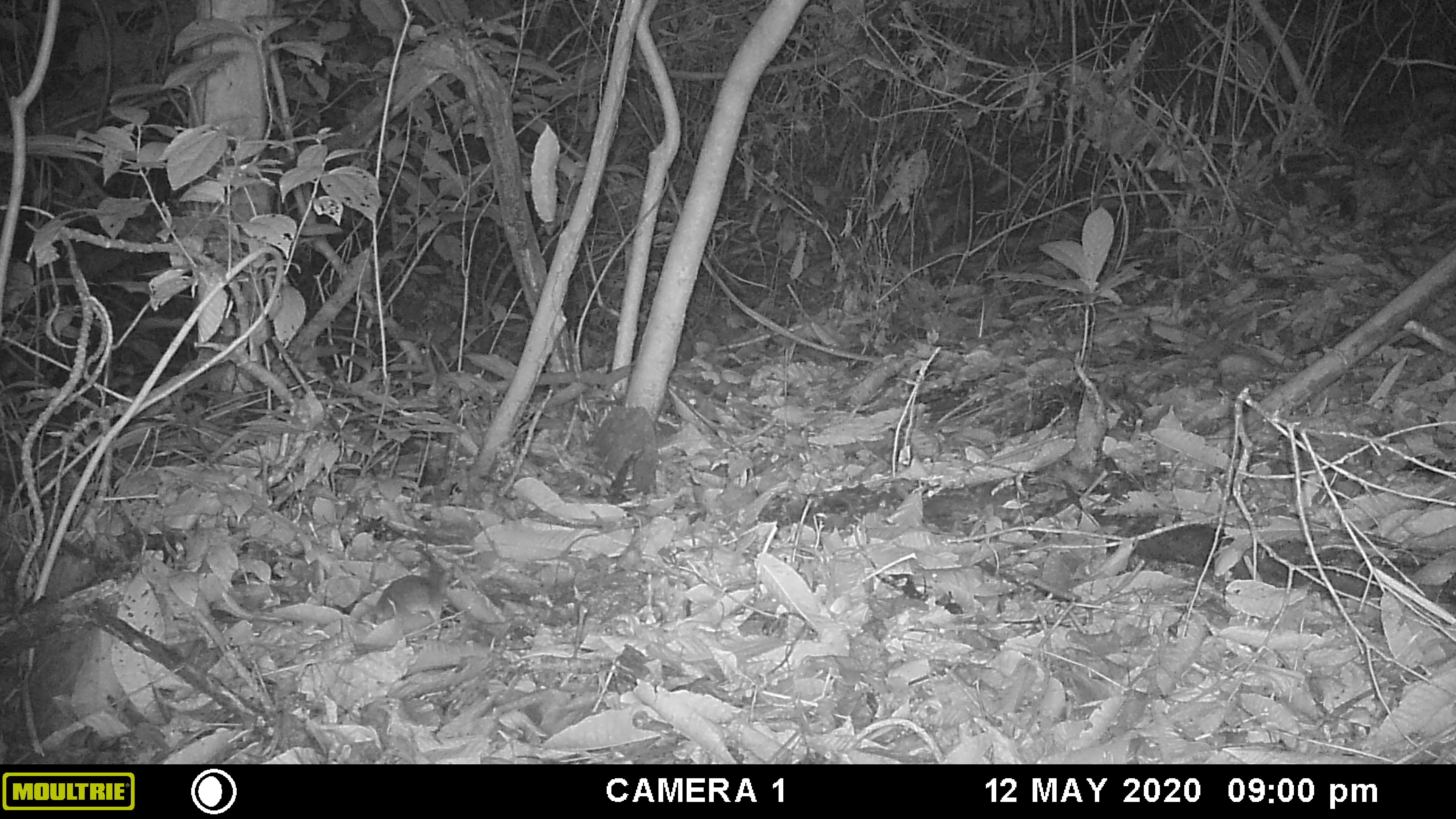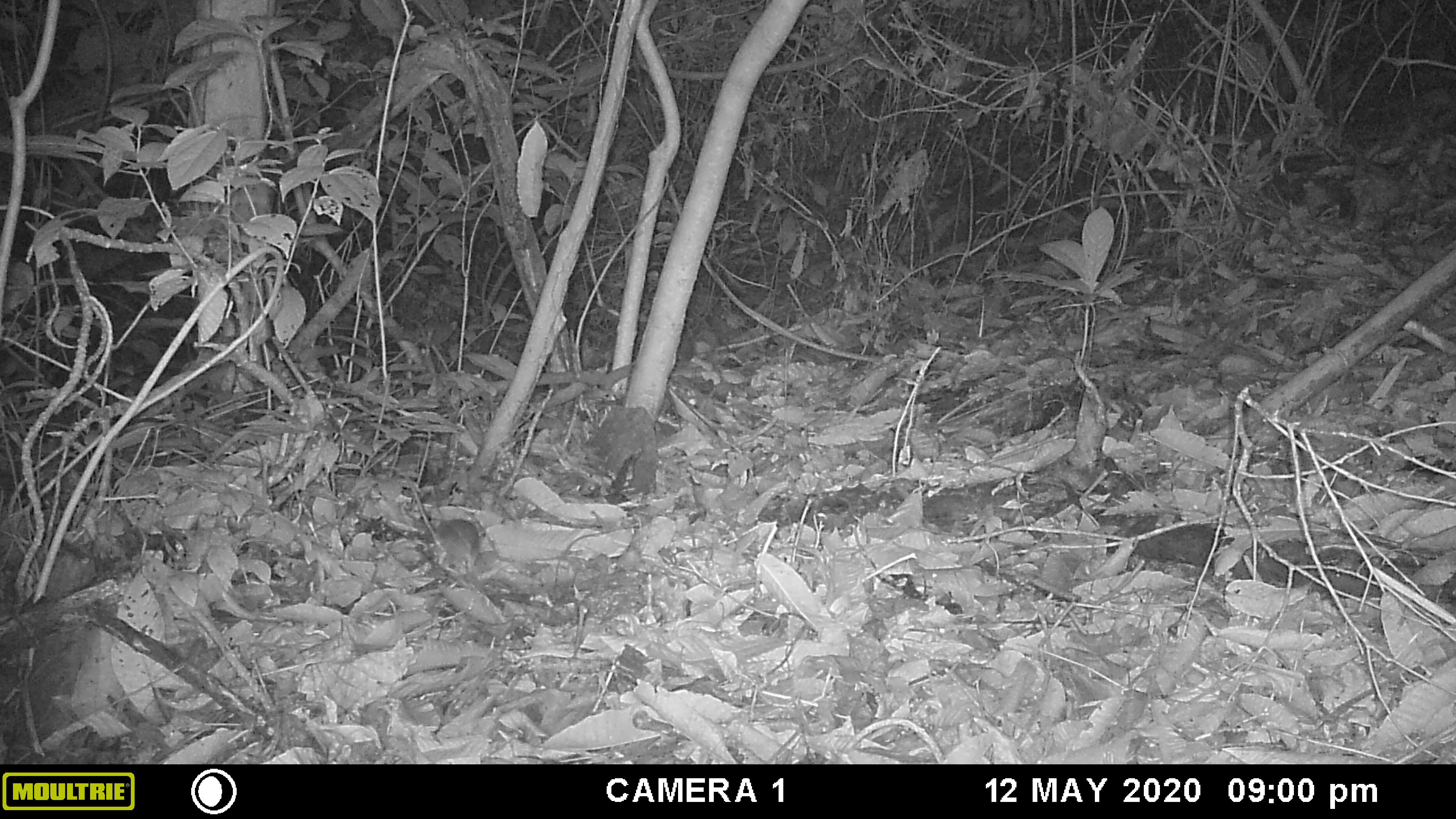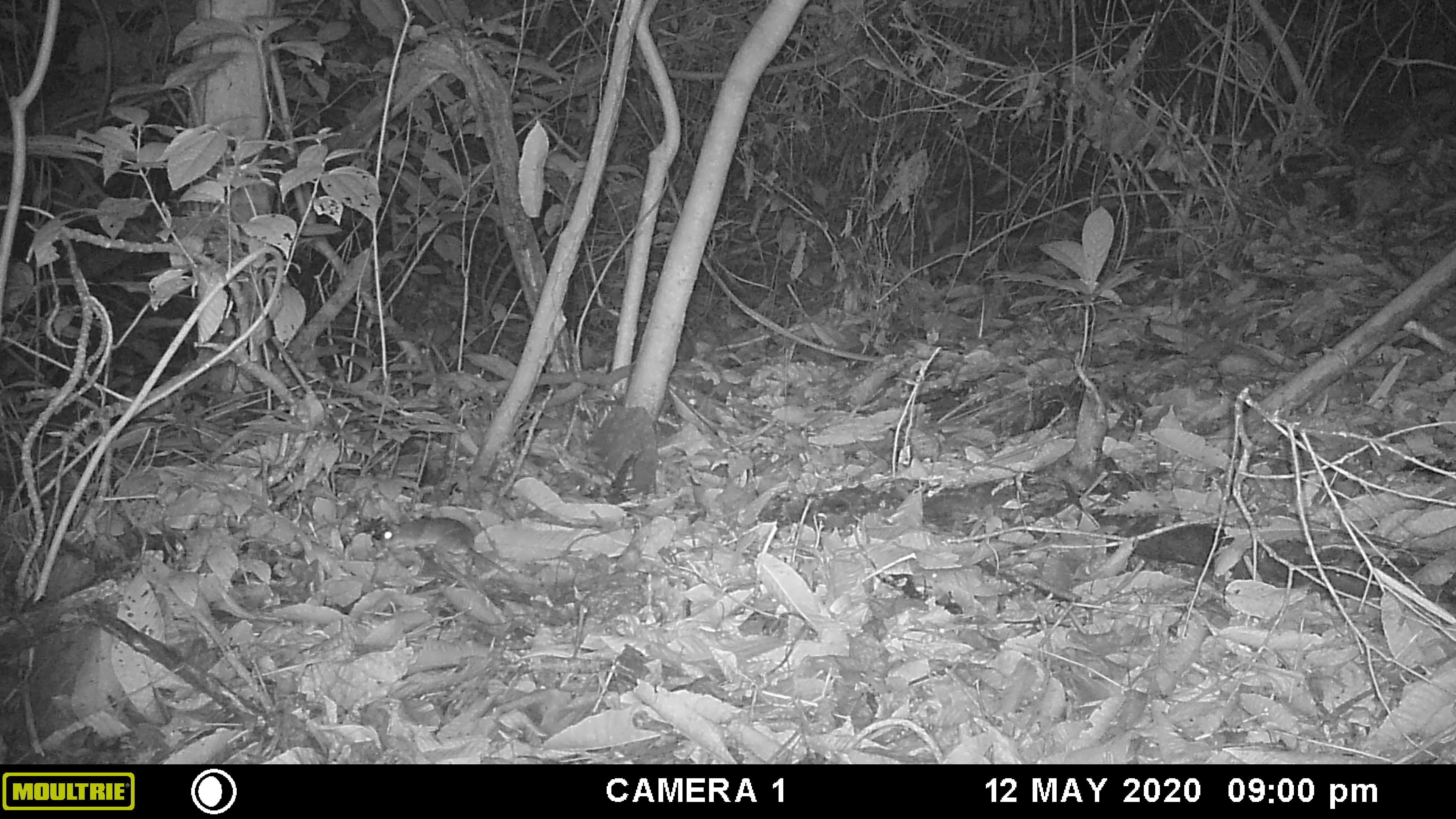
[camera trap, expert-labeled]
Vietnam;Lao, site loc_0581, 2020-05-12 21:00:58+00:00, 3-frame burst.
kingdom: Animalia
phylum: Chordata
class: Mammalia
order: Rodentia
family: Muridae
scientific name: Muridae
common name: old-world mice and rats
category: unidentified murid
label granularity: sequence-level